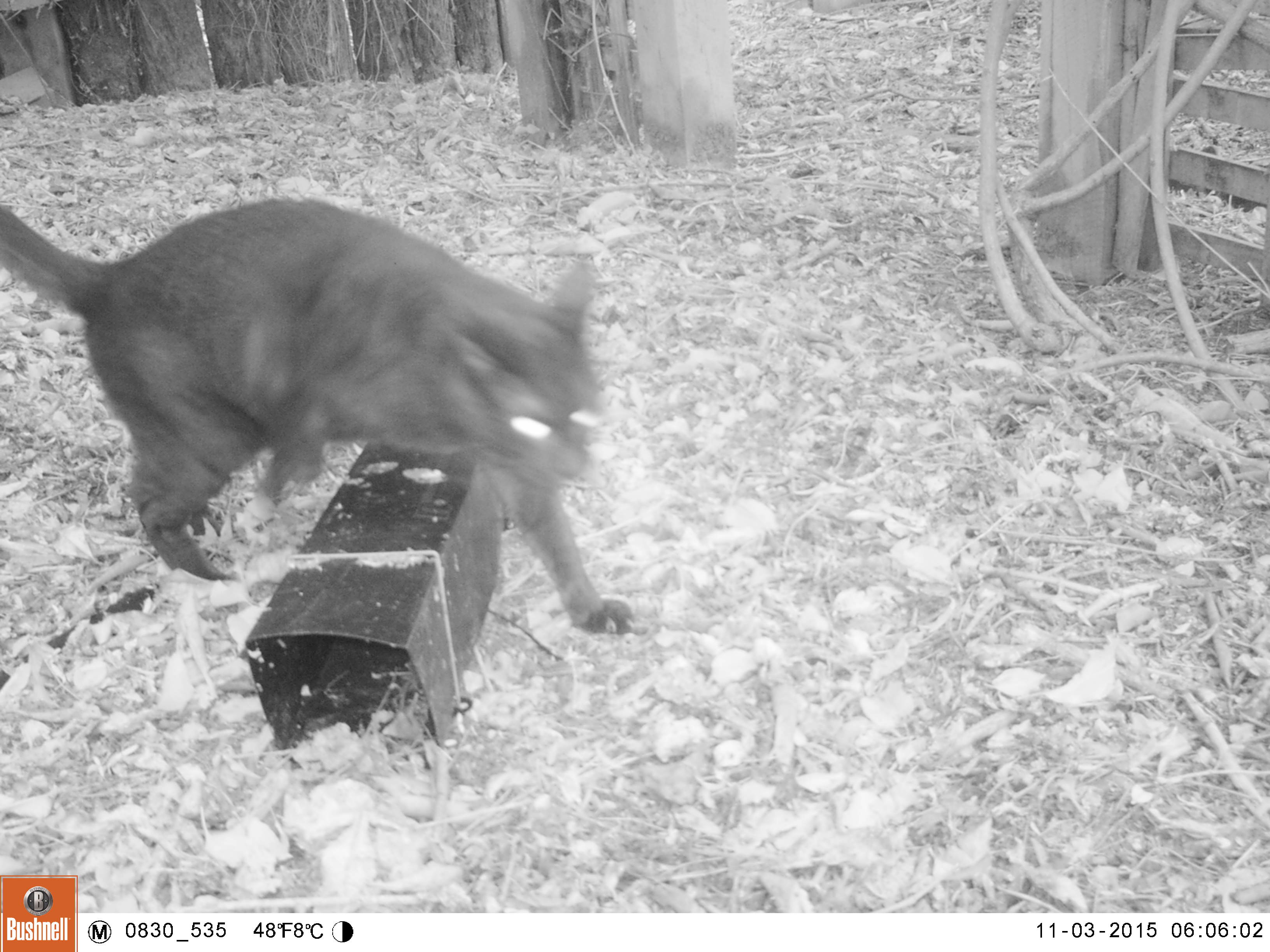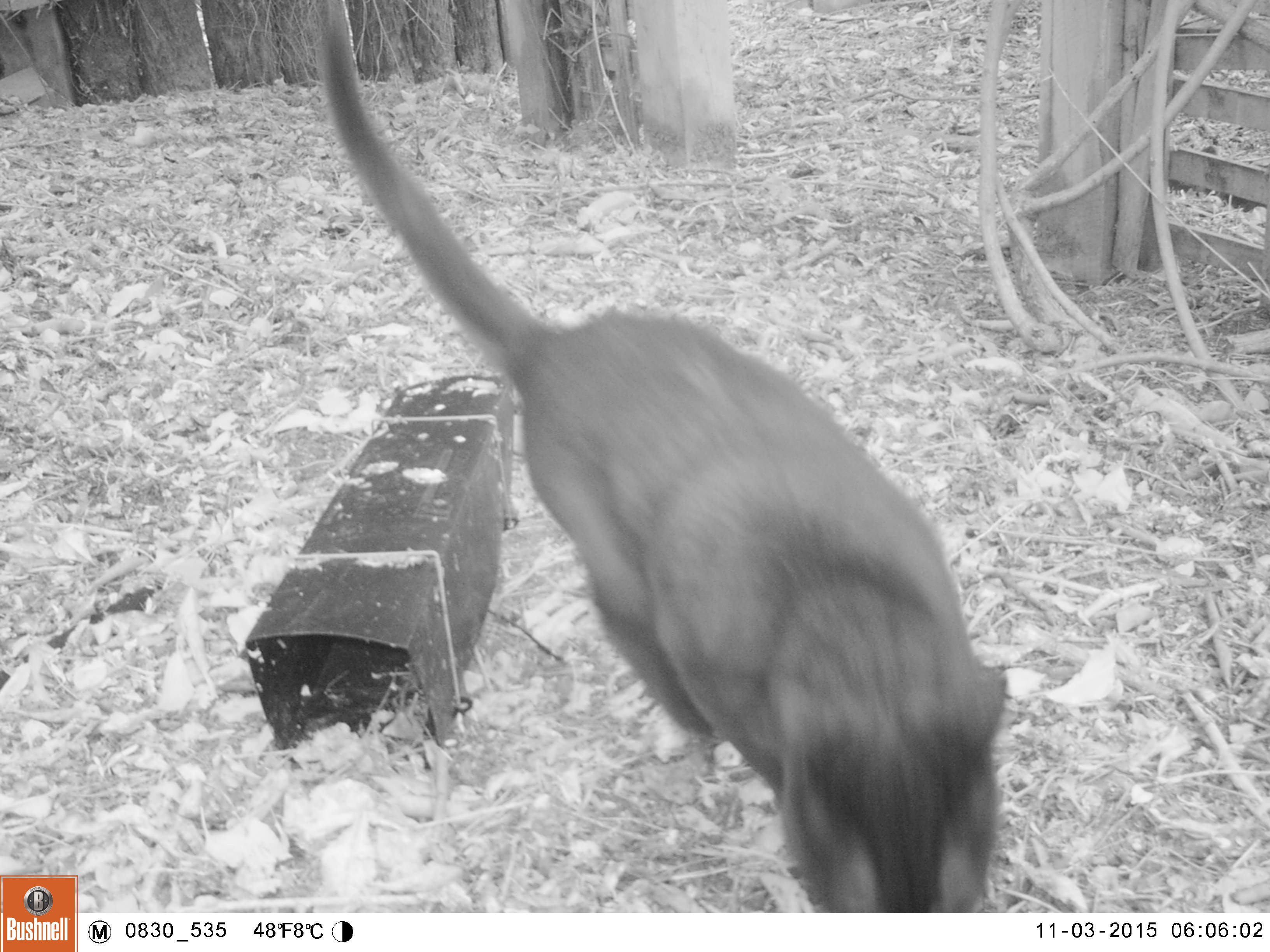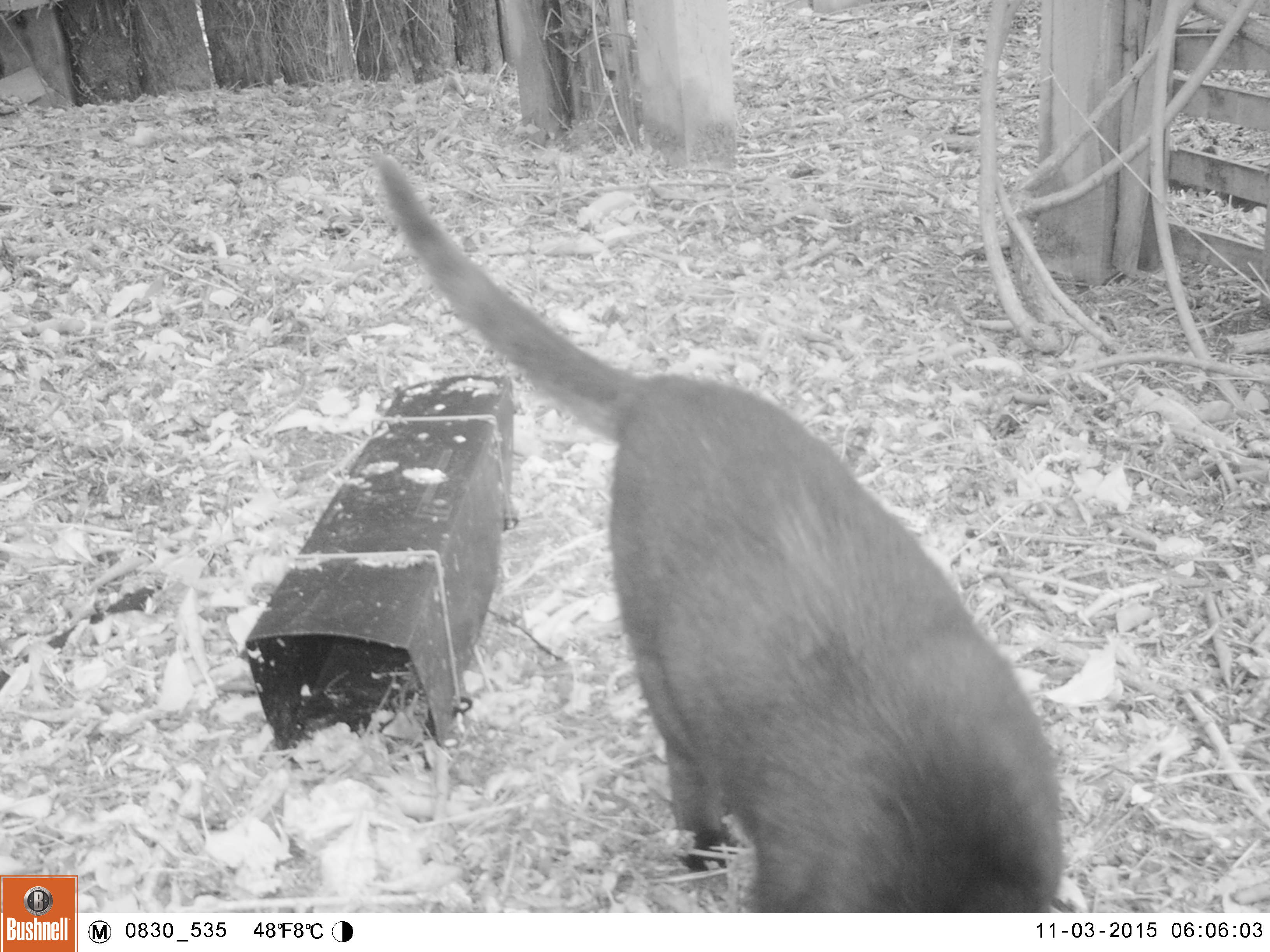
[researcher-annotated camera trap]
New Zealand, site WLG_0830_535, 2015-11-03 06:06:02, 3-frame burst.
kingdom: Animalia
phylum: Chordata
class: Mammalia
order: Carnivora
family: Felidae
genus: Felis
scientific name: Felis catus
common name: domestic cat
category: cat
Cat (domestic cat) (Felis catus).